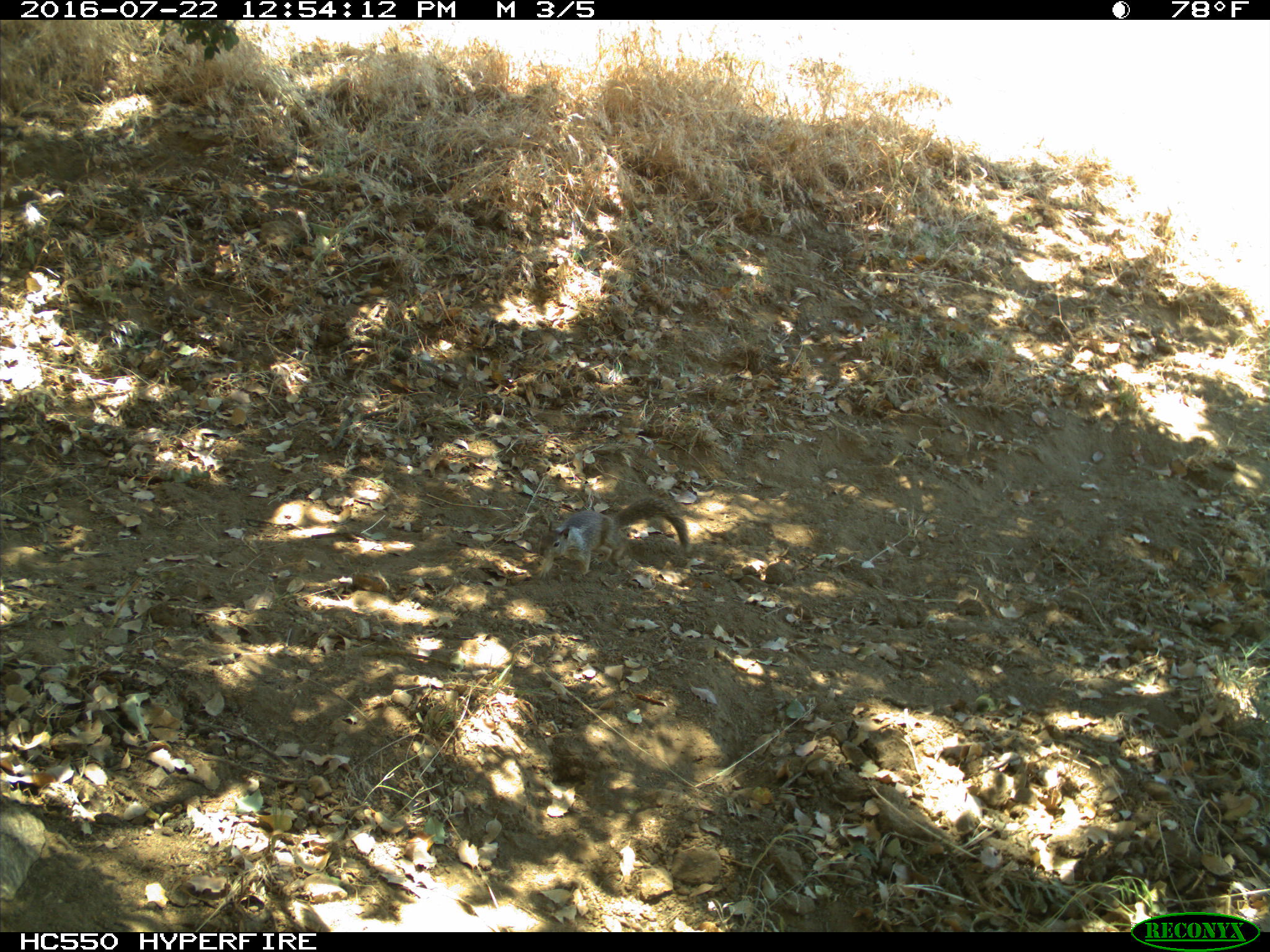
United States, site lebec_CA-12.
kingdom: Animalia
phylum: Chordata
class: Mammalia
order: Rodentia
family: Sciuridae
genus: Otospermophilus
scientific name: Otospermophilus beecheyi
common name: california ground squirrel